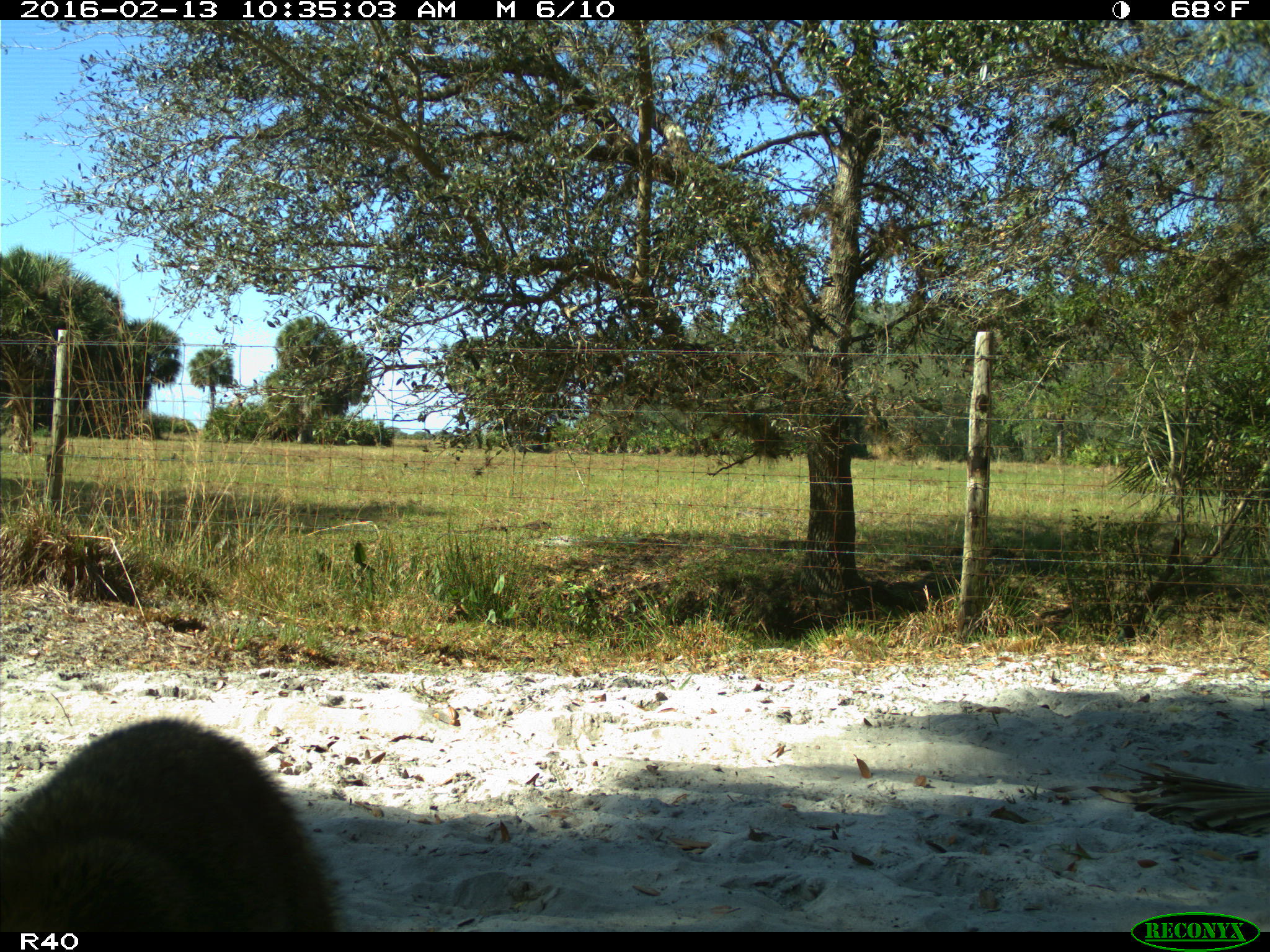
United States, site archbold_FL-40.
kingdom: Animalia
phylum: Chordata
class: Mammalia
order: Carnivora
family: Procyonidae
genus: Procyon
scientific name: Procyon lotor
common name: common raccoon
Procyon lotor (common raccoon).